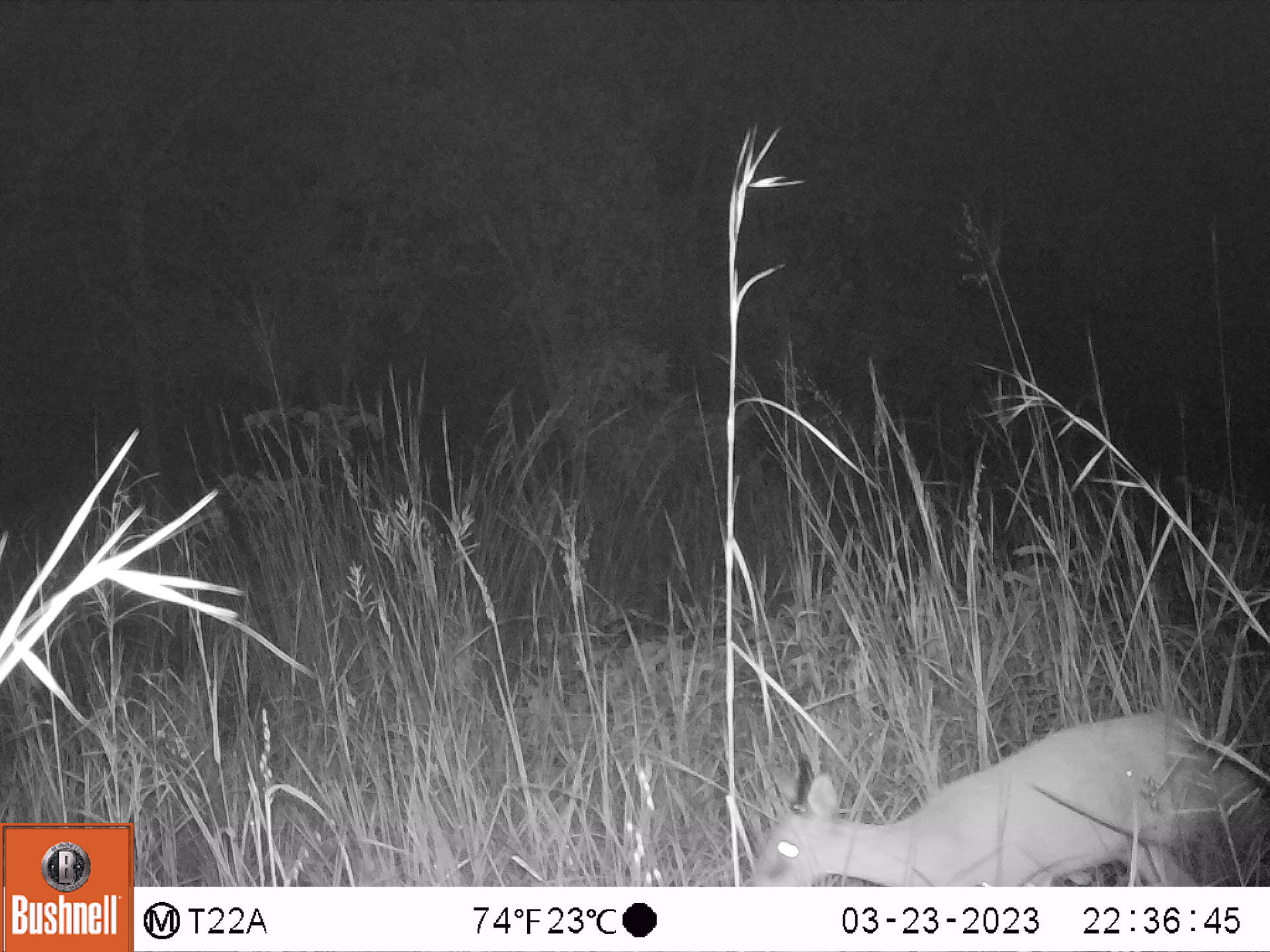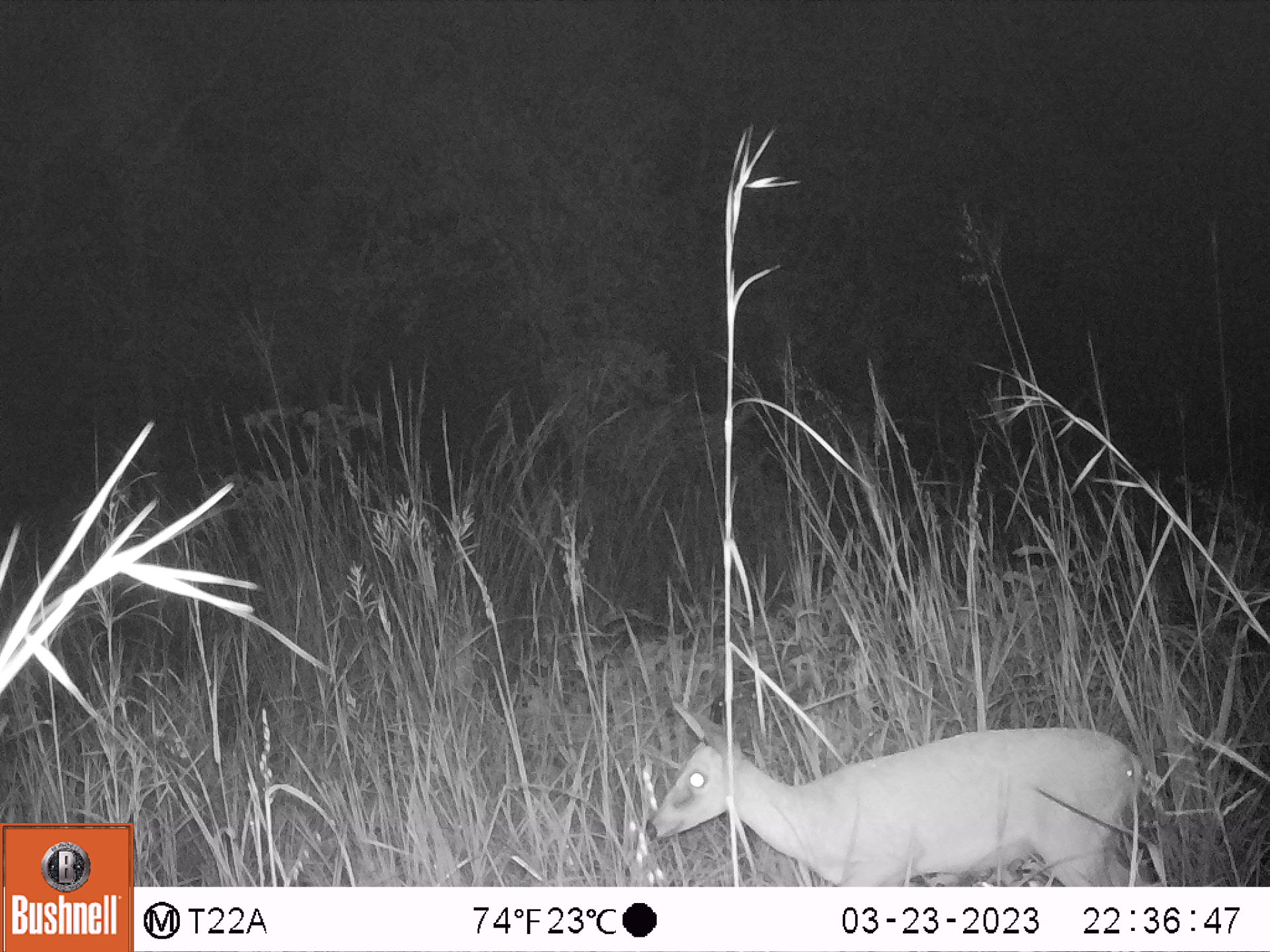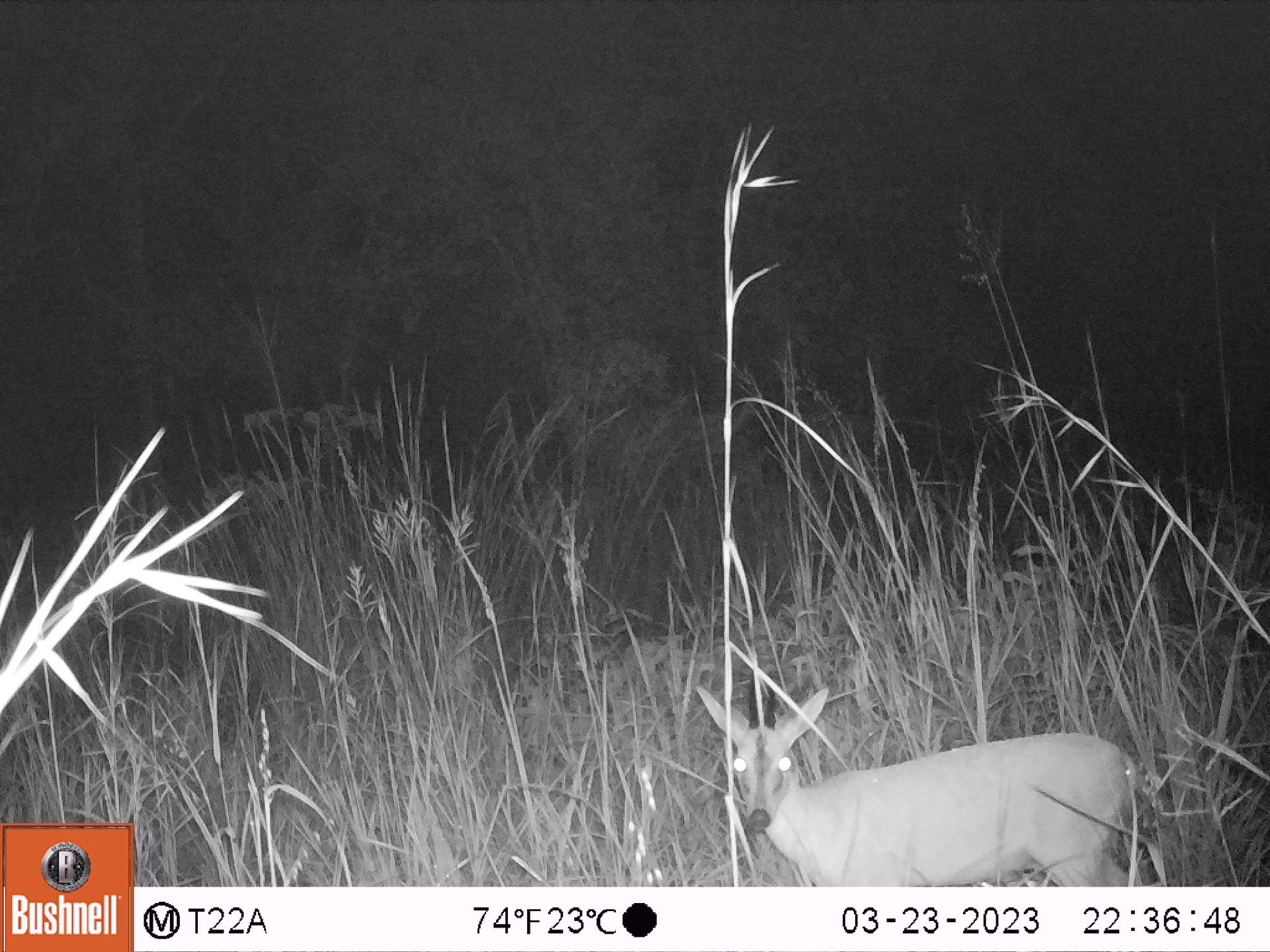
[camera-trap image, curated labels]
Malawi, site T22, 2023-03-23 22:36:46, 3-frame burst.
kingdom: Animalia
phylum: Chordata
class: Mammalia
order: Artiodactyla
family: Bovidae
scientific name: Antilopinae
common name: small antelope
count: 1